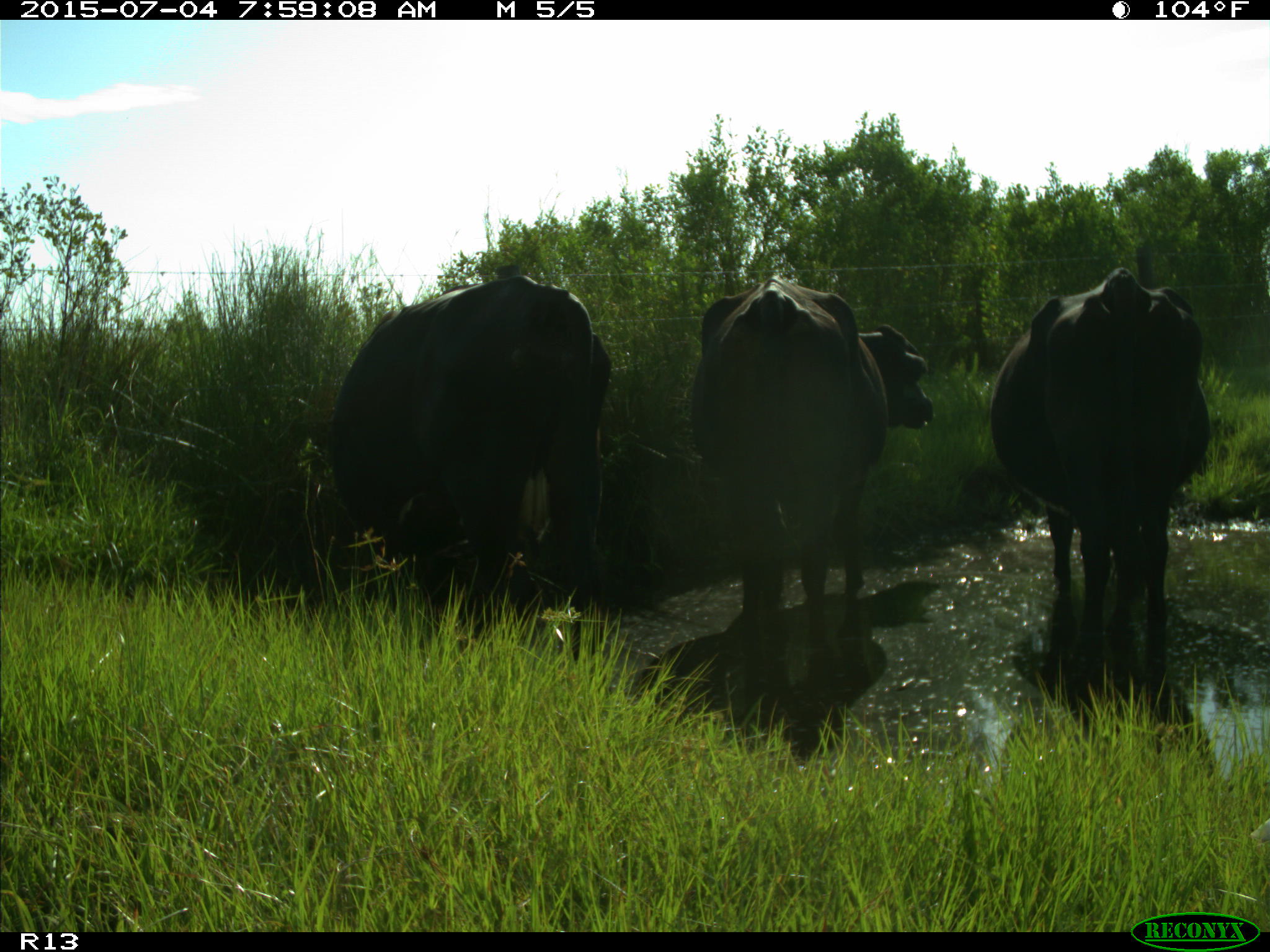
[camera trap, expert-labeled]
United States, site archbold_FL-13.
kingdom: Animalia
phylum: Chordata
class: Mammalia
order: Artiodactyla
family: Bovidae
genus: Bos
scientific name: Bos taurus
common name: domestic cow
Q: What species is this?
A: Bos taurus (domestic cow).